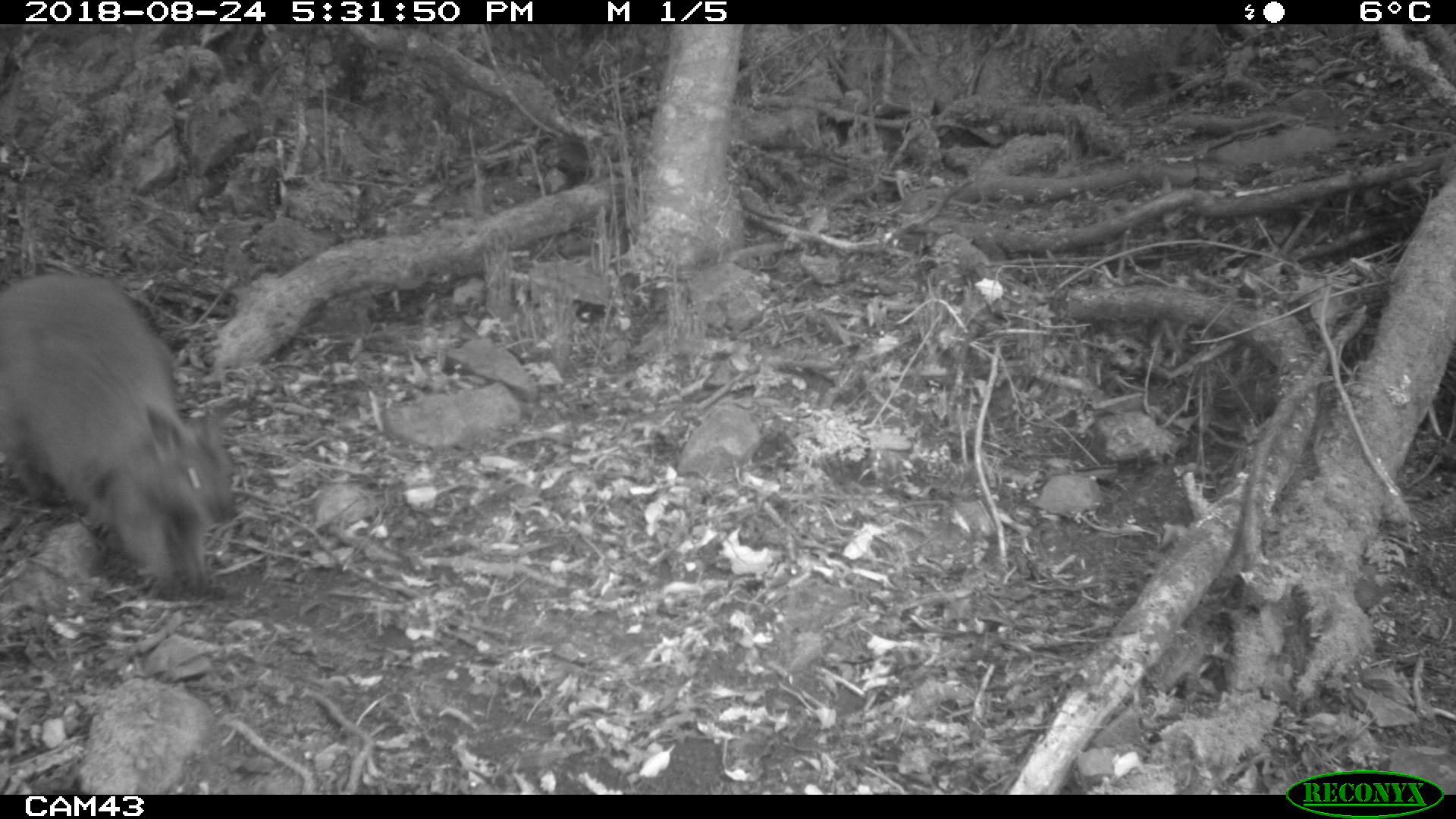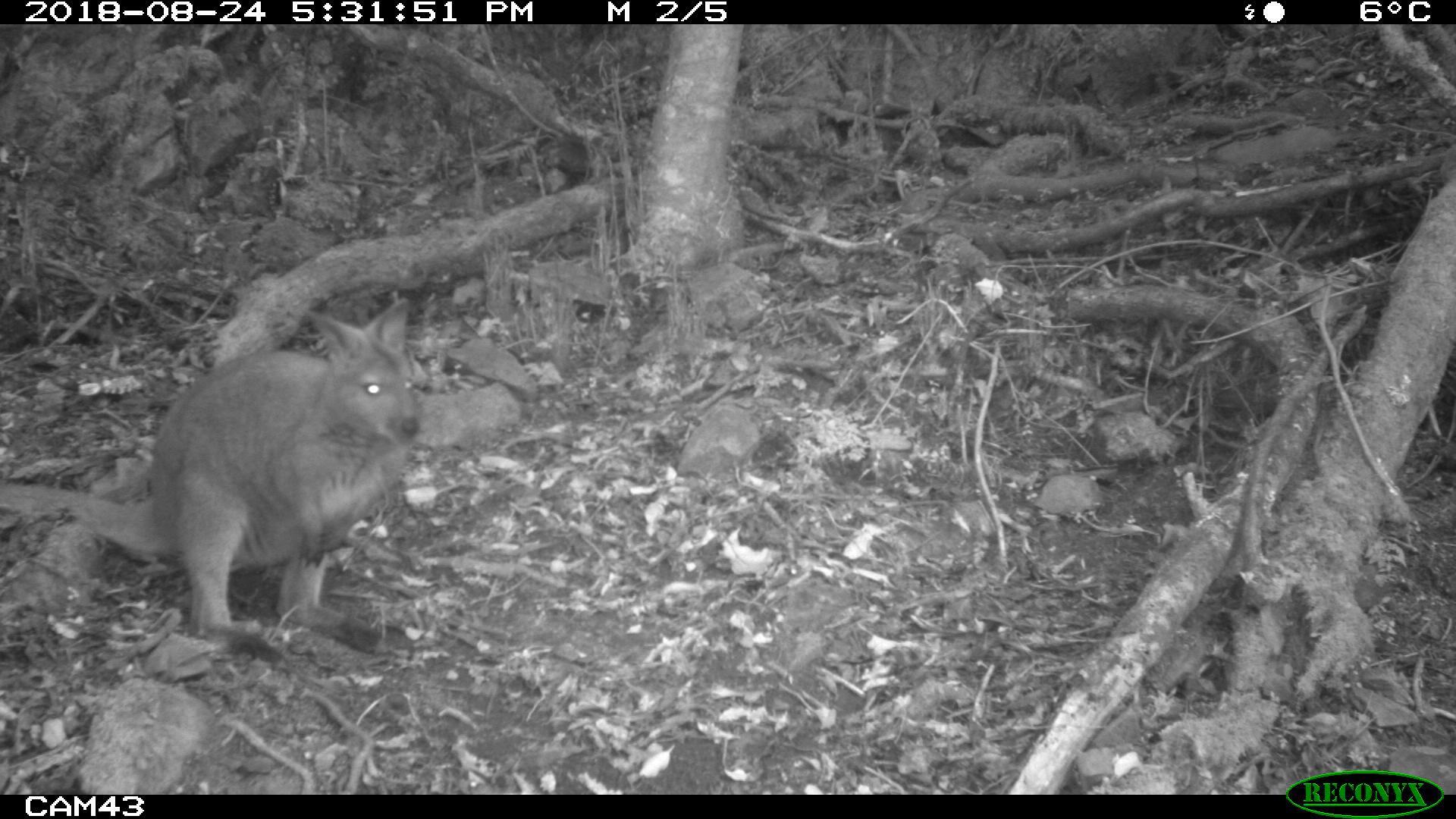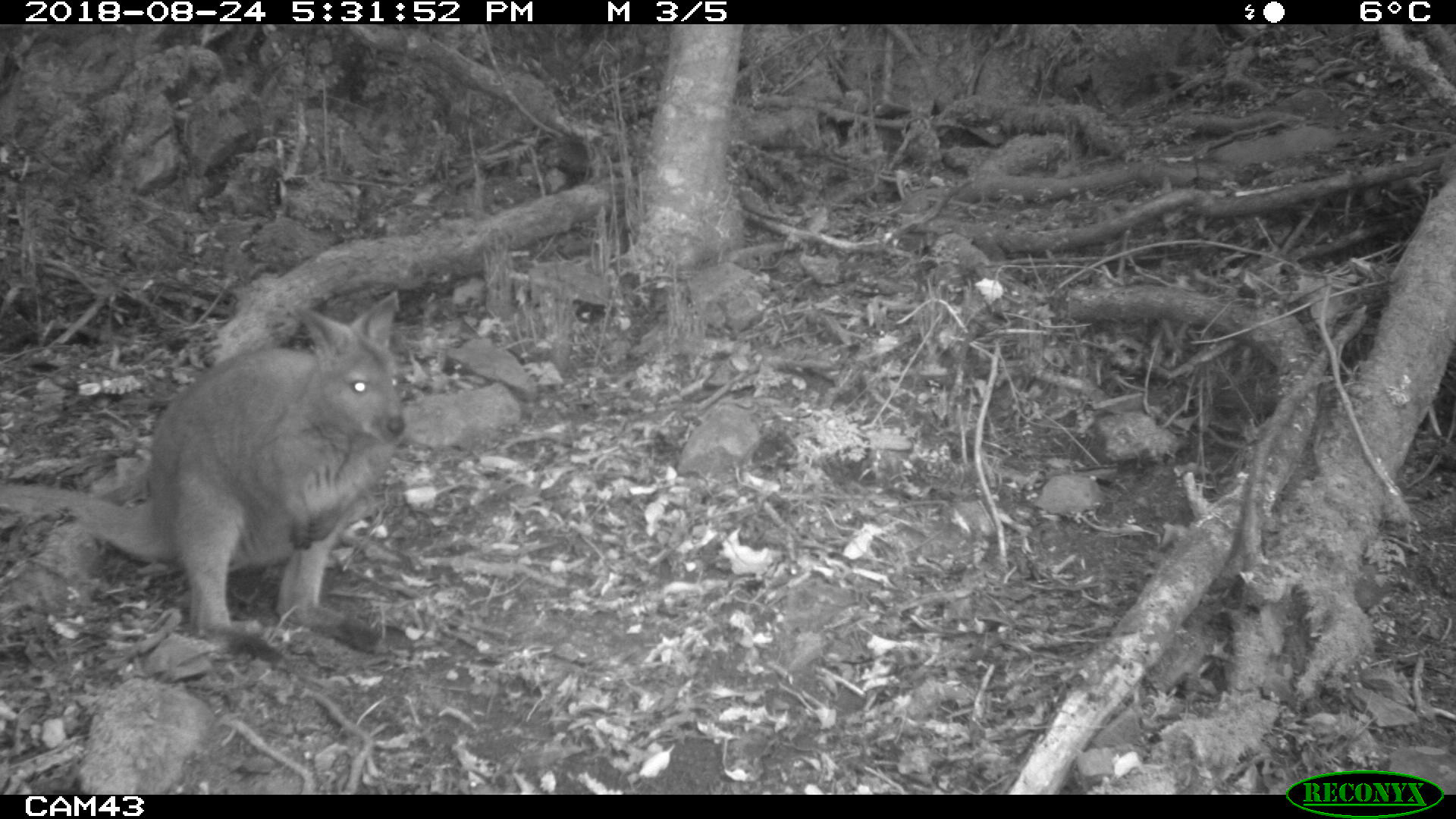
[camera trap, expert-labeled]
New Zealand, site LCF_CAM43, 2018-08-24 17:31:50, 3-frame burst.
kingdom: Animalia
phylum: Chordata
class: Mammalia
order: Diprotodontia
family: Macropodidae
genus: Notamacropus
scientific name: Notamacropus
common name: wallaby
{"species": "wallaby (Notamacropus)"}